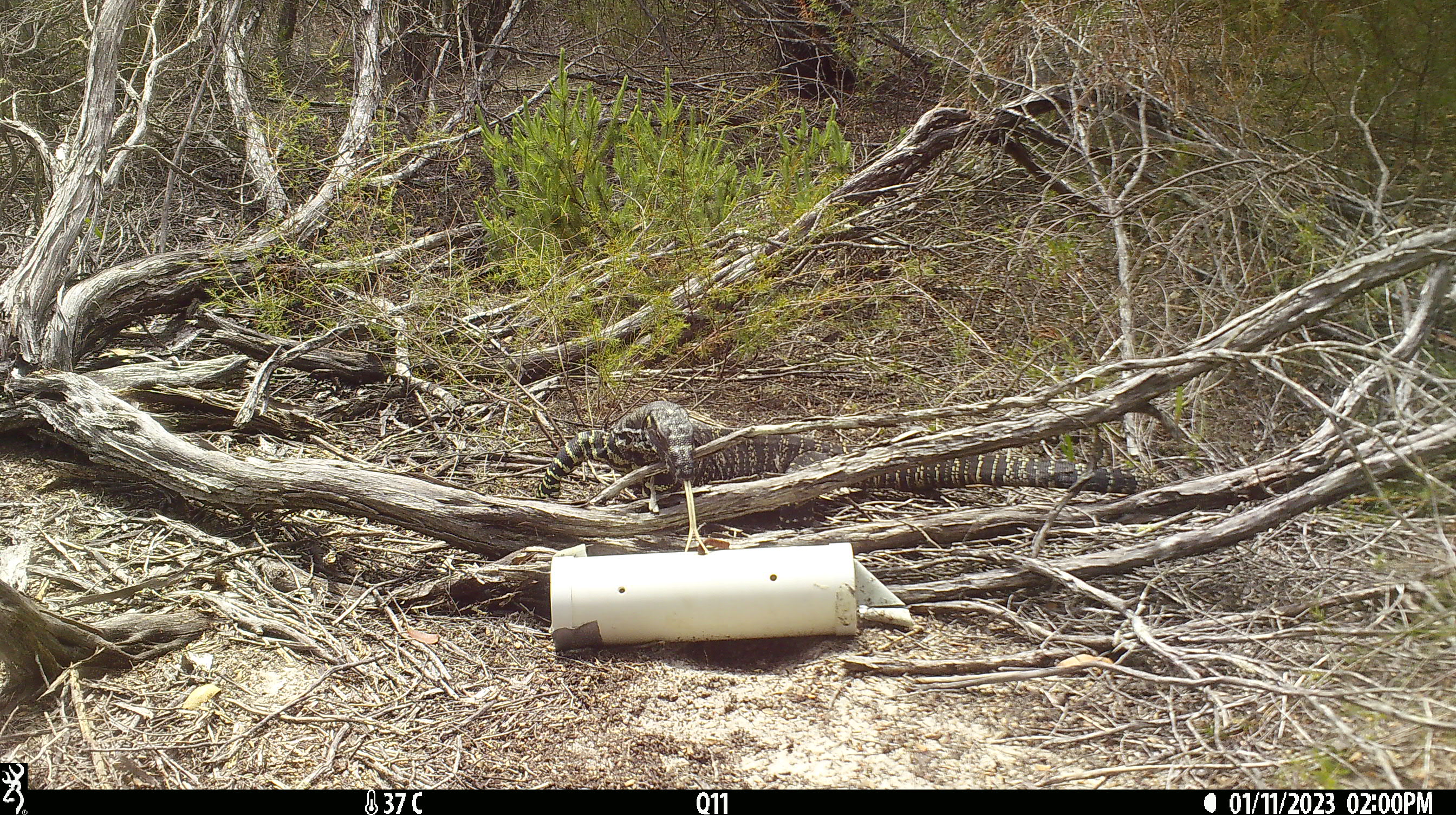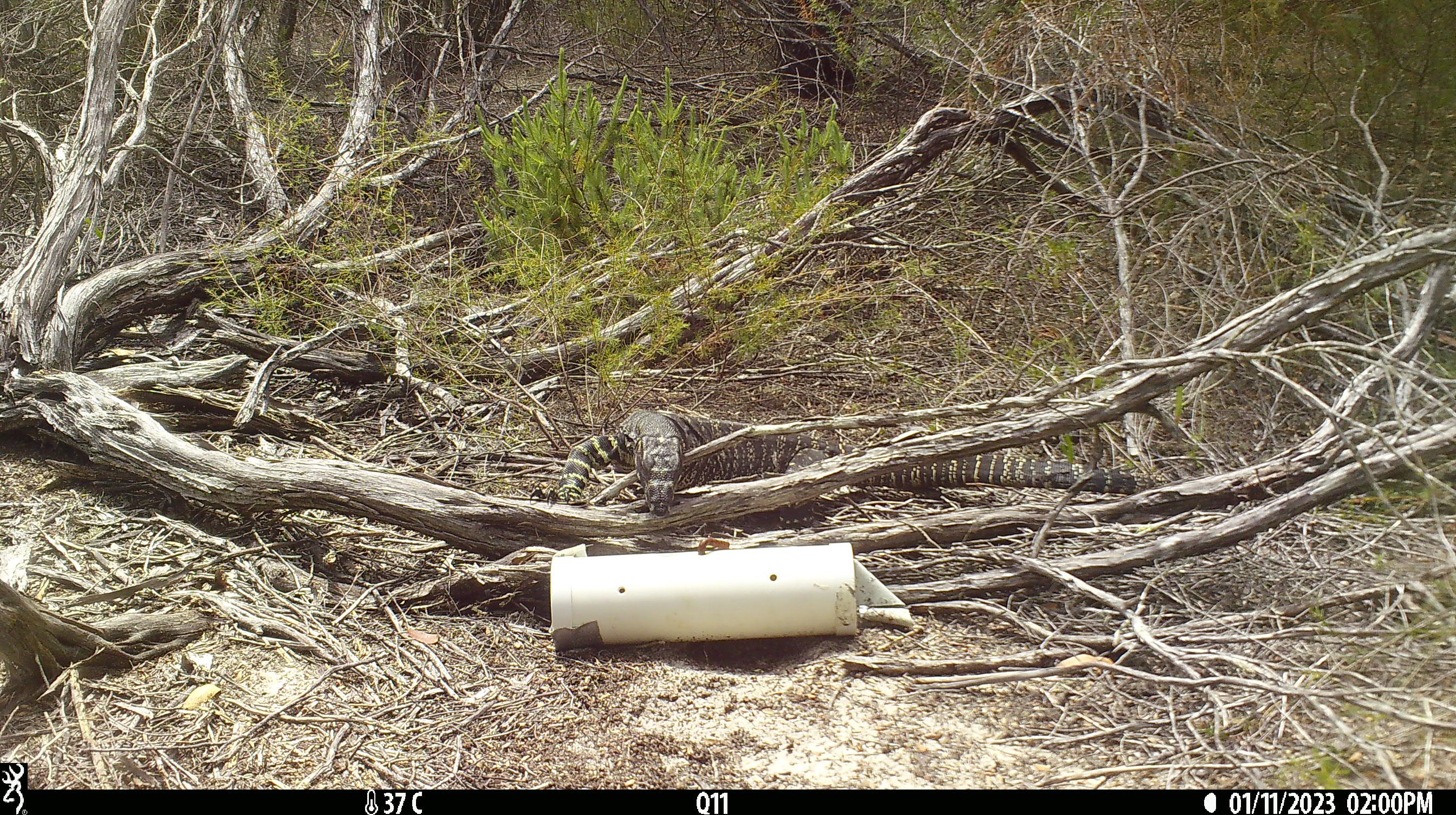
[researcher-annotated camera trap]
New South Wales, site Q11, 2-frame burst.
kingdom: Animalia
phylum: Chordata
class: Reptilia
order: Squamata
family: Varanidae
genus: Varanus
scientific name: Varanus varius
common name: lace monitor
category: goanna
Goanna (lace monitor) (Varanus varius).